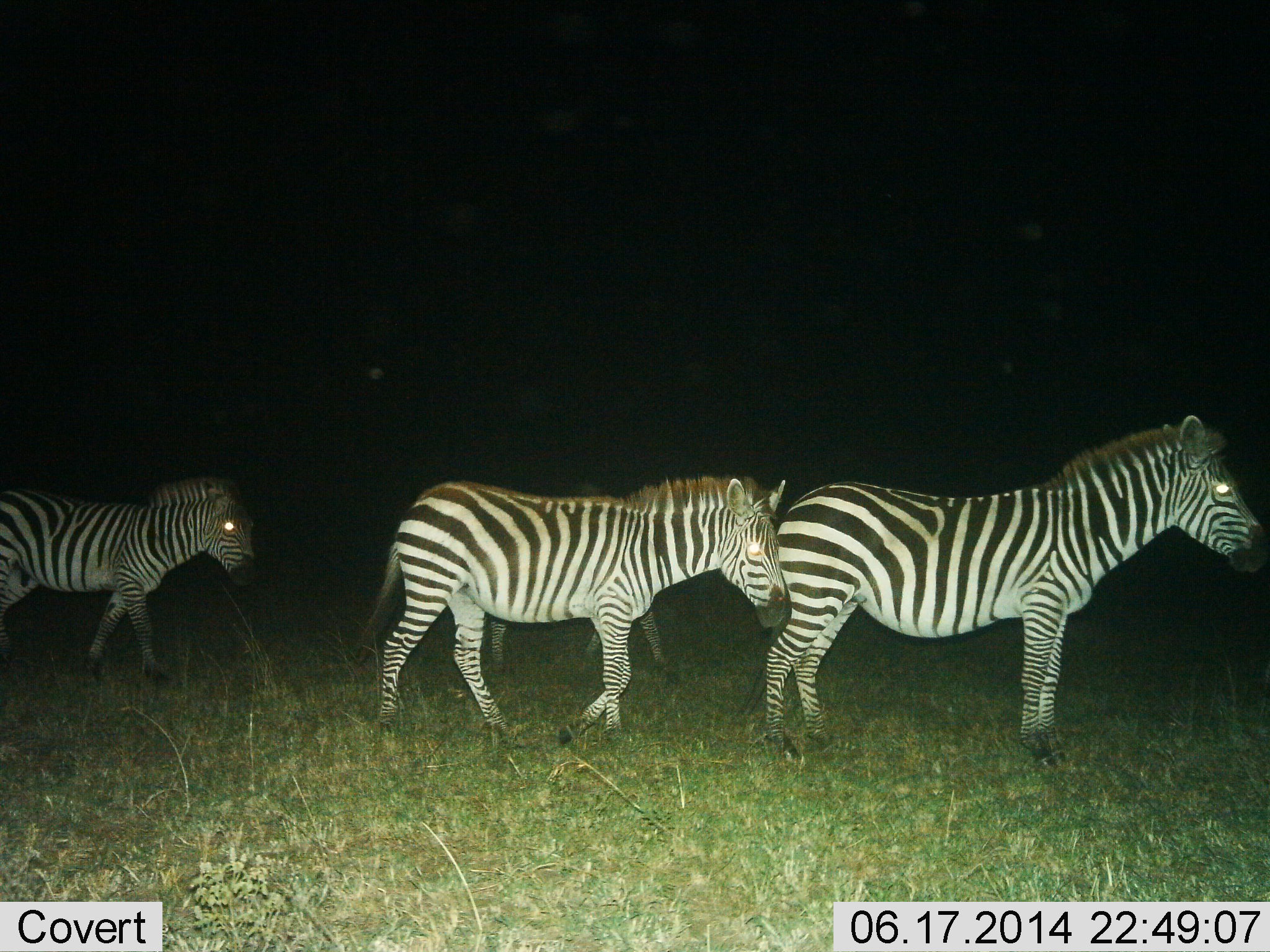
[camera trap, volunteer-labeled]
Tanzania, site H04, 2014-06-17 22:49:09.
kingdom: Animalia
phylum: Chordata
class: Mammalia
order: Perissodactyla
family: Equidae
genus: Equus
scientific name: Equus quagga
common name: plains zebra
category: zebra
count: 3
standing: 80%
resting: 0%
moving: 60%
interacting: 0%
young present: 10%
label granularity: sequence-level